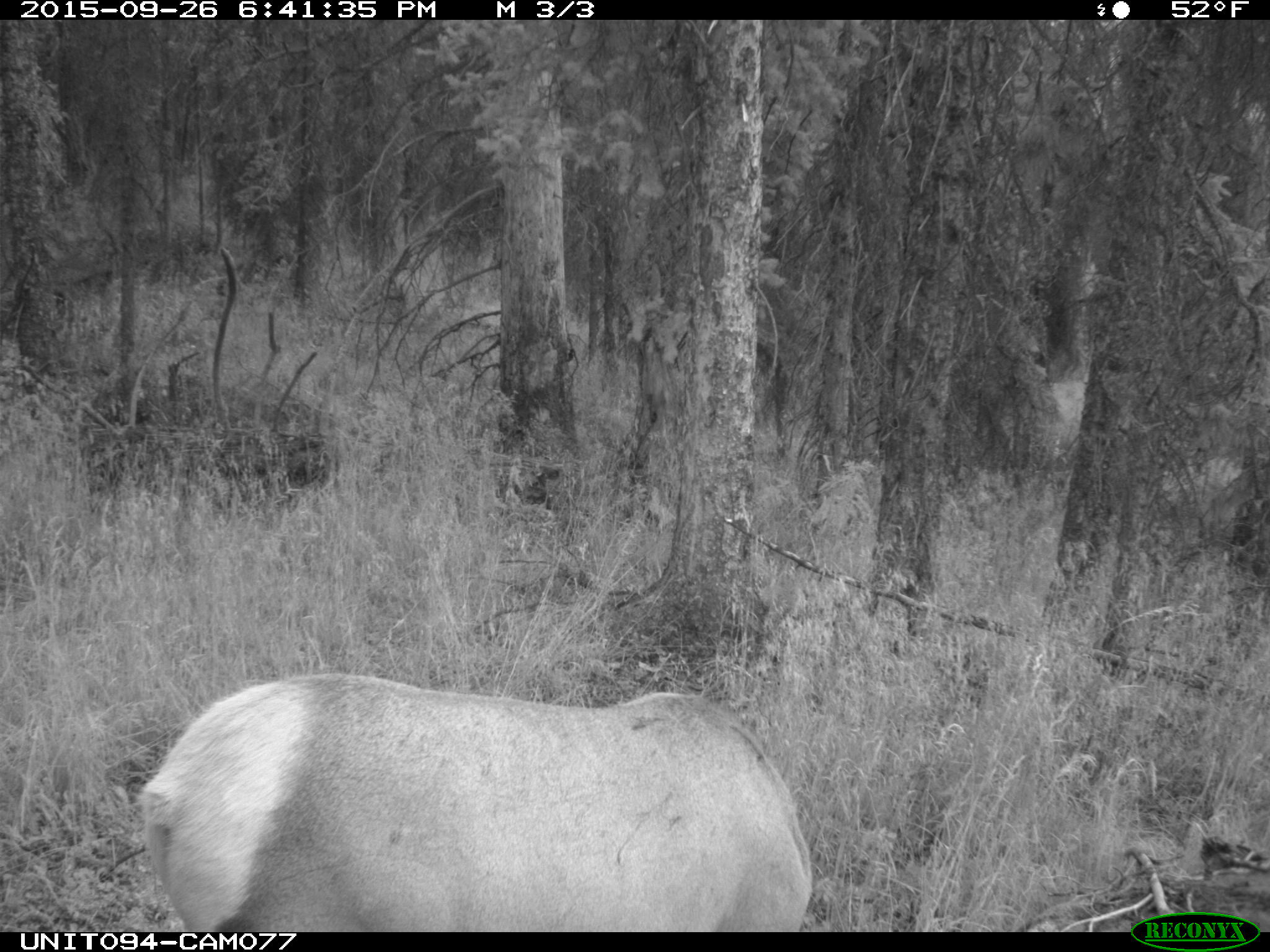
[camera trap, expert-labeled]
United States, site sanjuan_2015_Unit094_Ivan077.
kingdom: Animalia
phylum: Chordata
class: Mammalia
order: Artiodactyla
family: Cervidae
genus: Cervus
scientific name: Cervus elaphus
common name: red deer